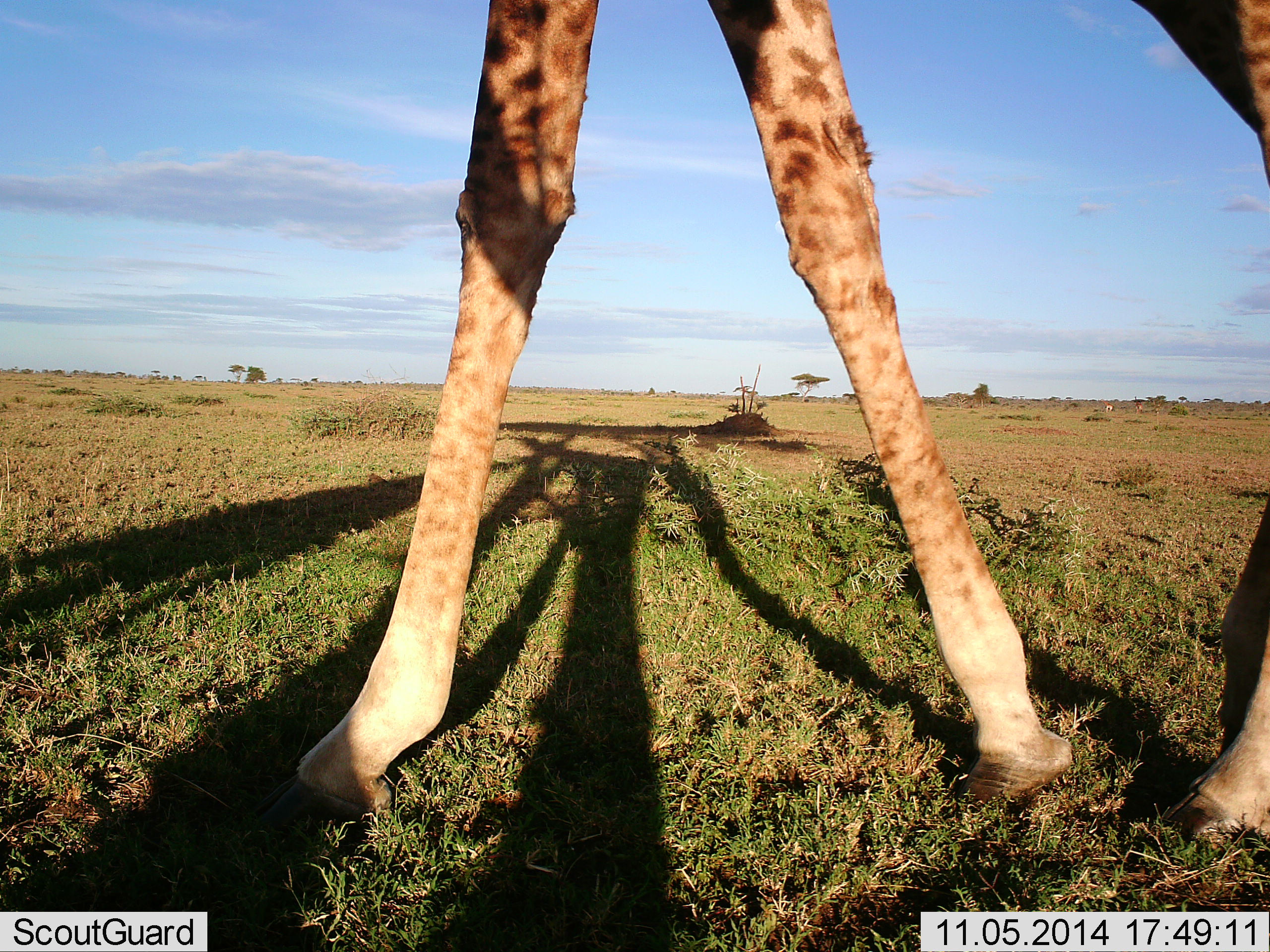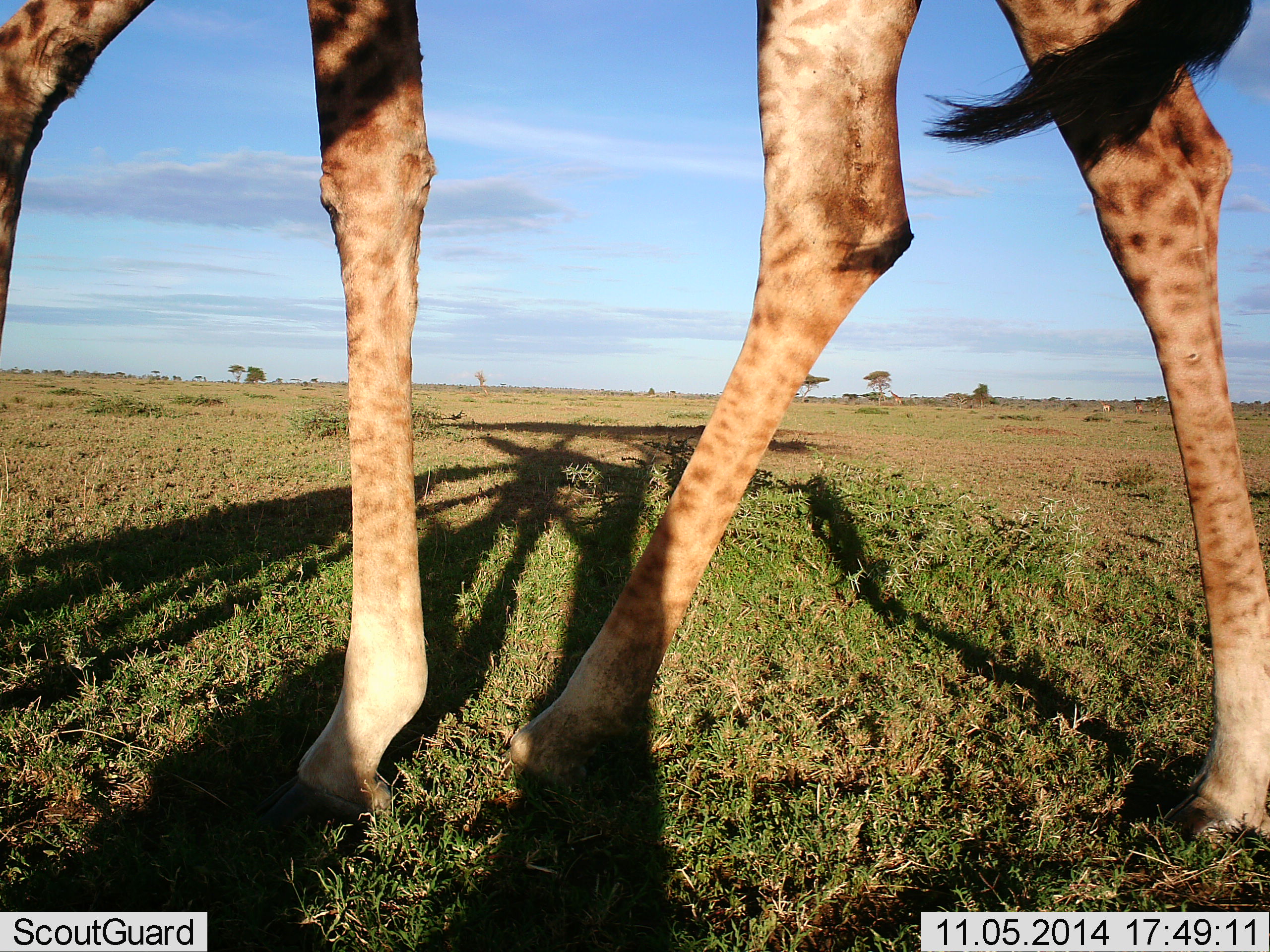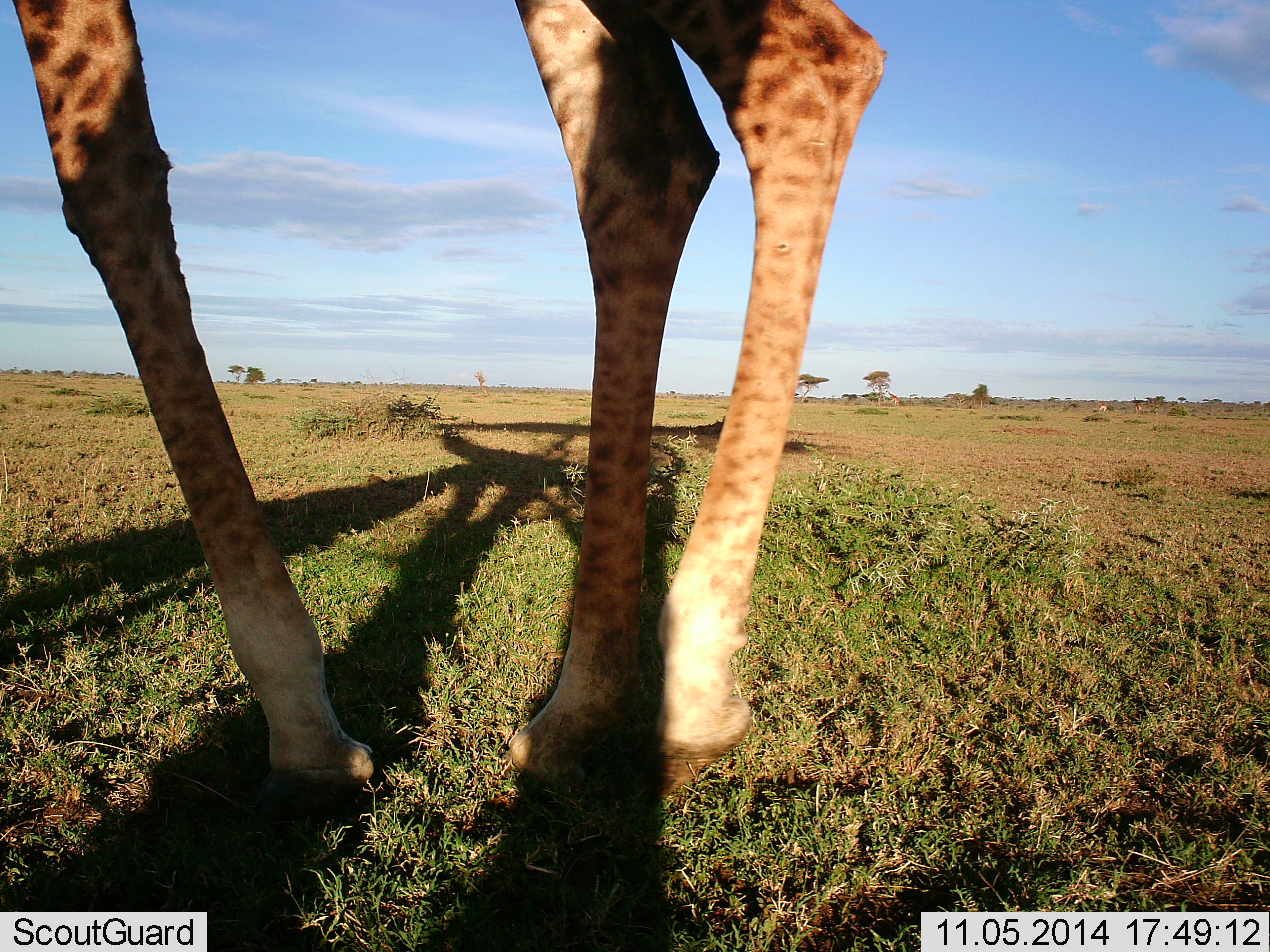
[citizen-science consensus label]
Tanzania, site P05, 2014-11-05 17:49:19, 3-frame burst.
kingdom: Animalia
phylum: Chordata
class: Mammalia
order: Artiodactyla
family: Giraffidae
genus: Giraffa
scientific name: Giraffa camelopardalis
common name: giraffe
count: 1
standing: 10%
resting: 0%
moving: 90%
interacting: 0%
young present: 0%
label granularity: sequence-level